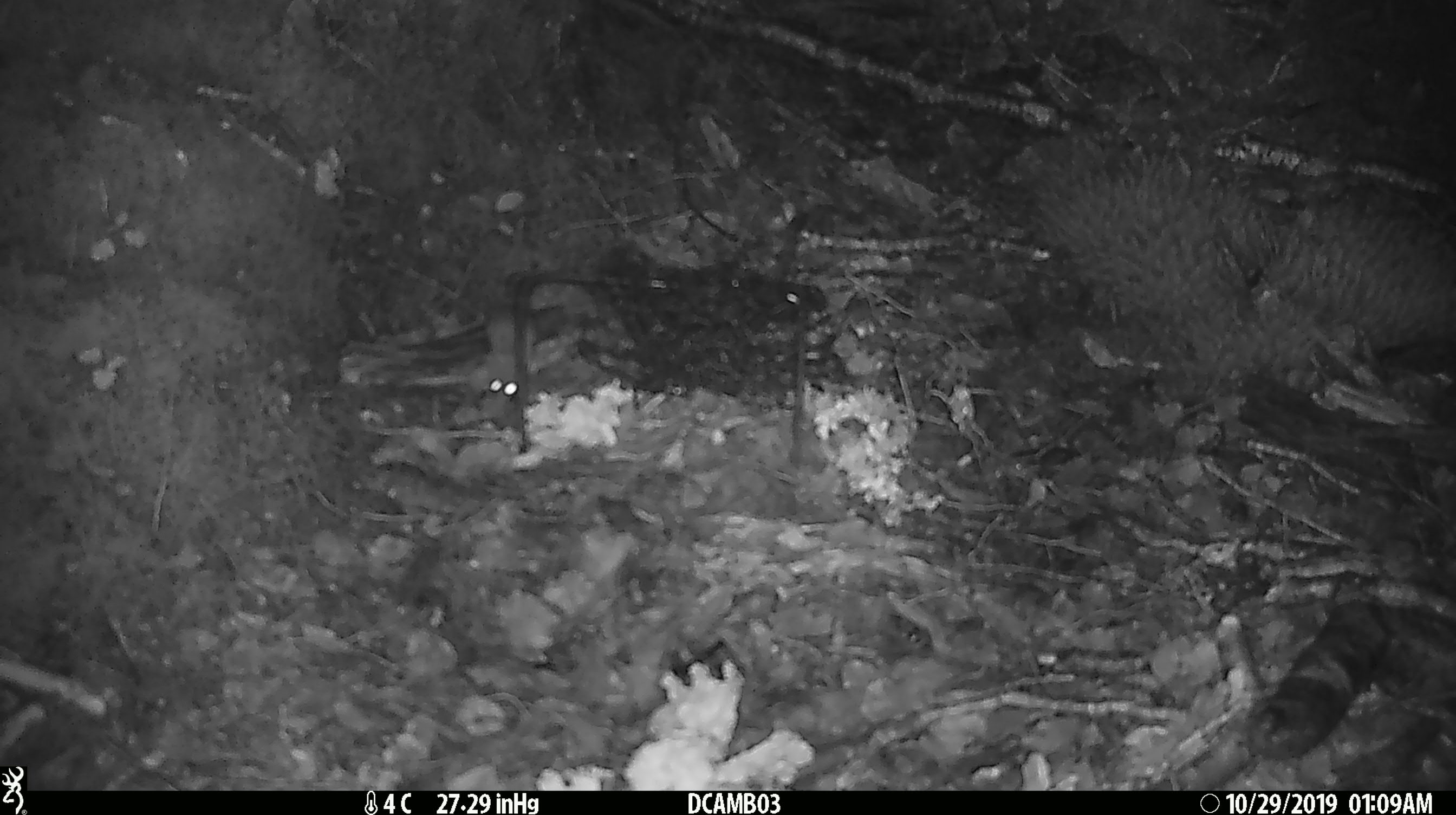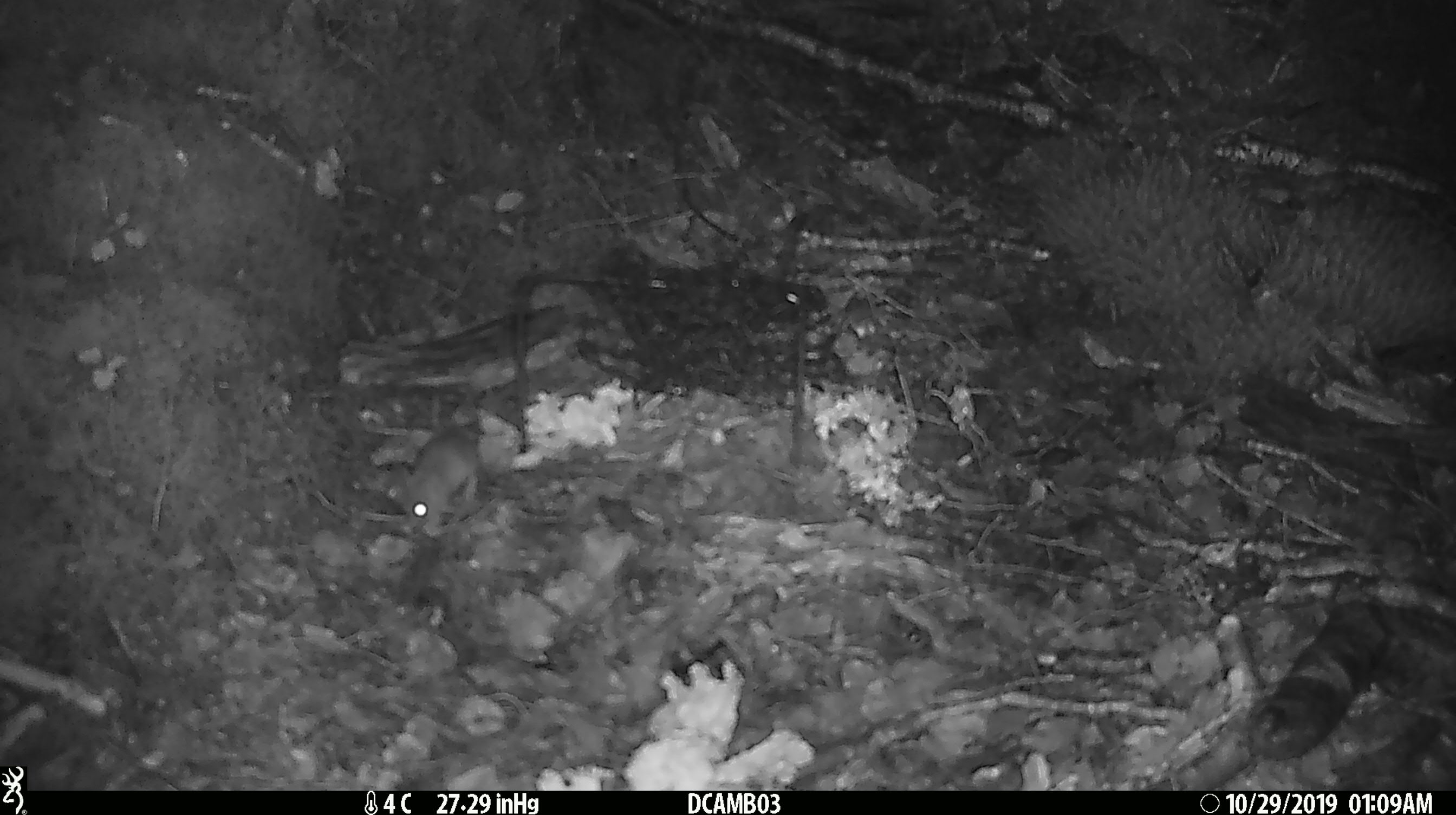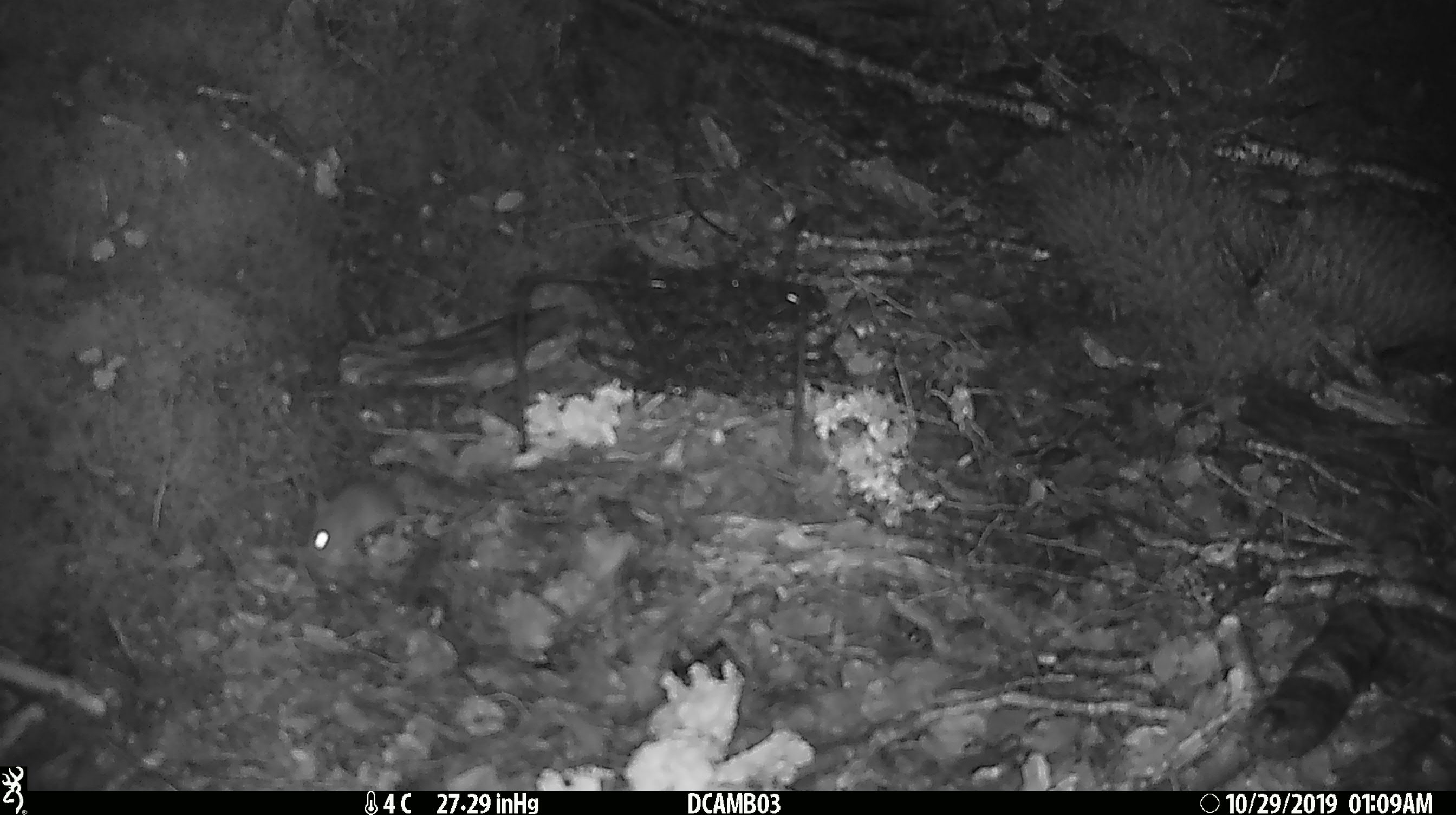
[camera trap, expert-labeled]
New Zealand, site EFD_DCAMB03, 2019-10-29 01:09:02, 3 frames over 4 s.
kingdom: Animalia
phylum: Chordata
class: Mammalia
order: Rodentia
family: Muridae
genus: Mus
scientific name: Mus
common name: mouse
Mouse (Mus).